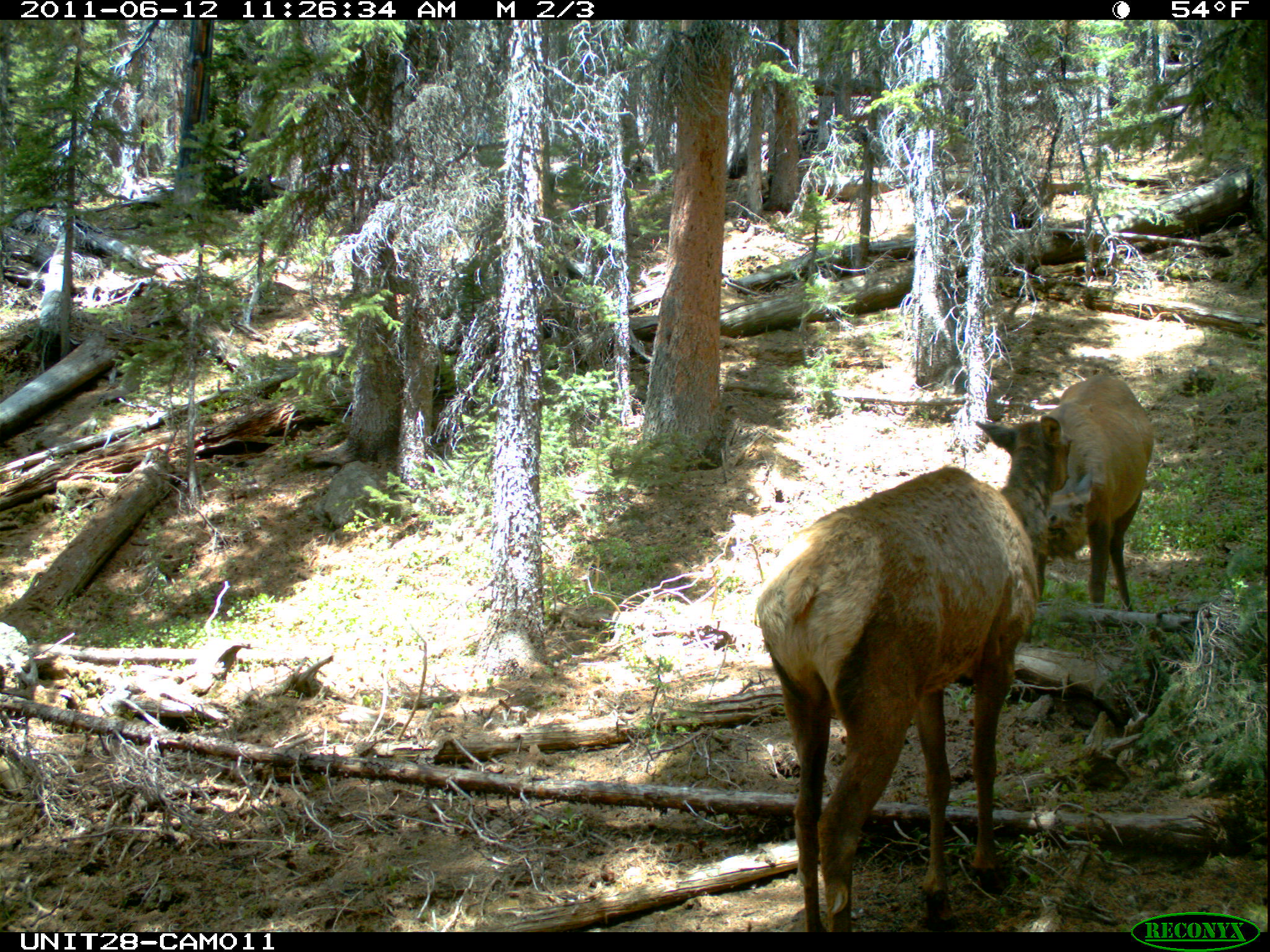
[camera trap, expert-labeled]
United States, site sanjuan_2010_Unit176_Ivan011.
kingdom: Animalia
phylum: Chordata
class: Mammalia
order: Artiodactyla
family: Cervidae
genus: Cervus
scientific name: Cervus elaphus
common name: red deer